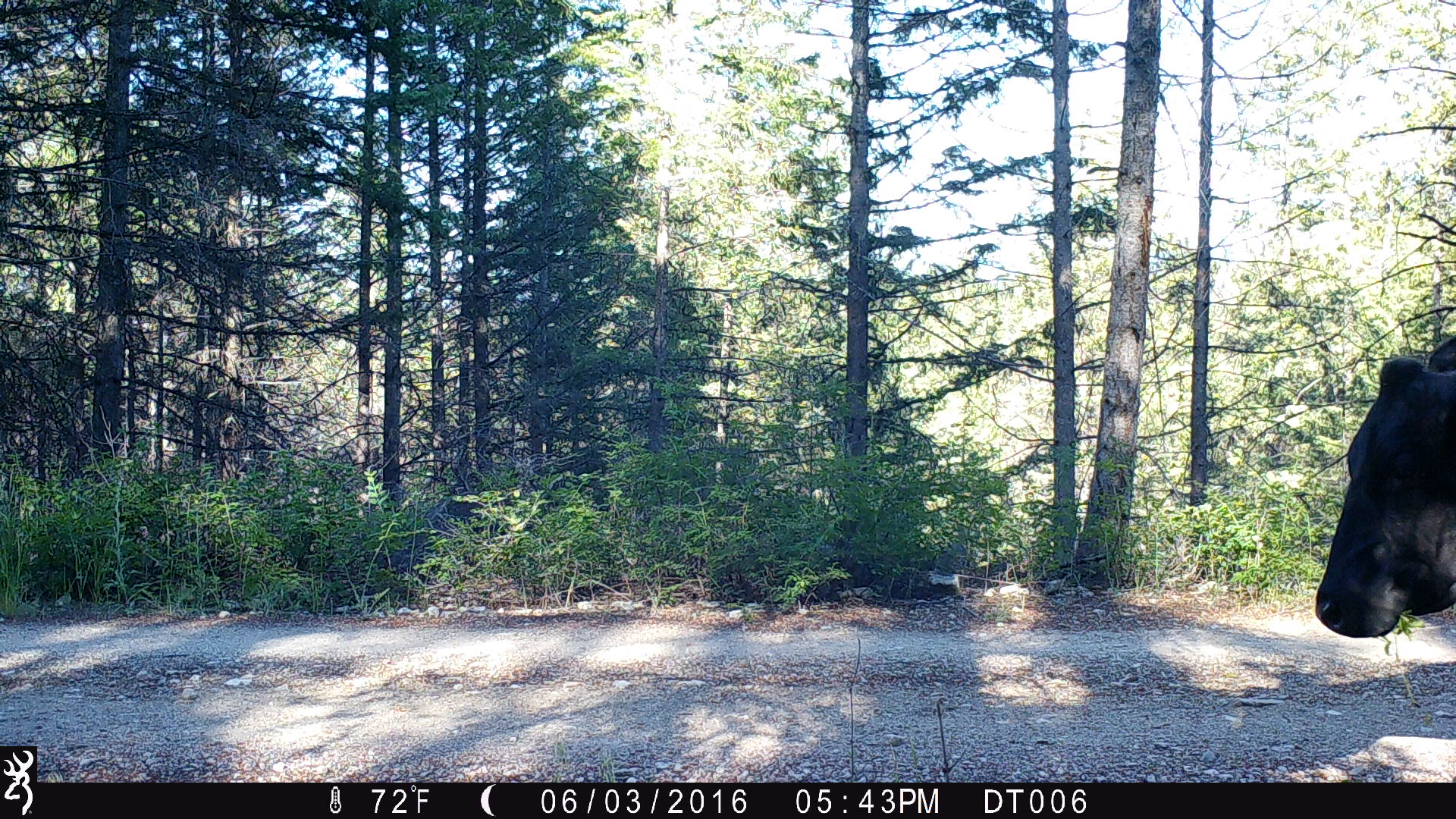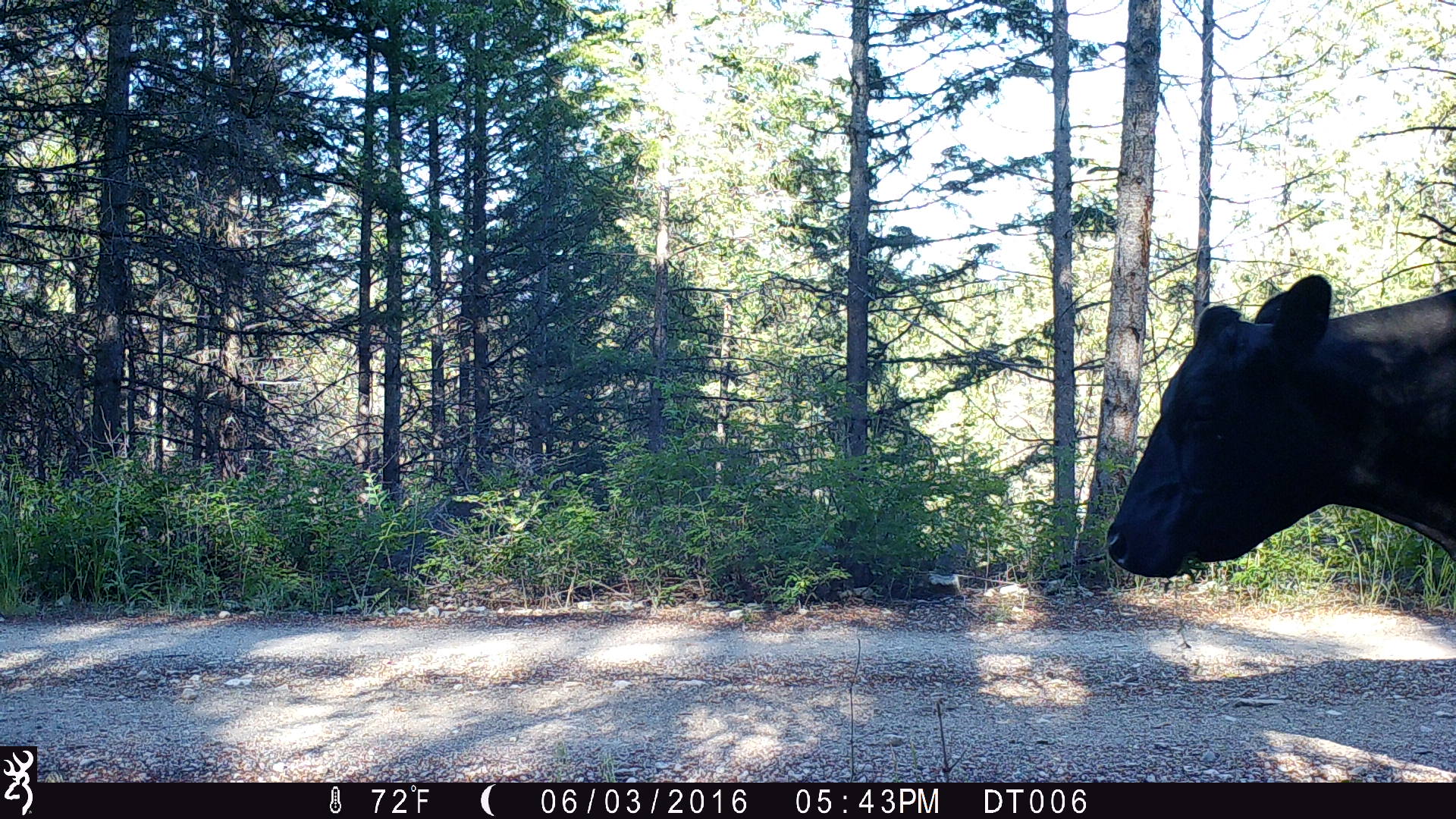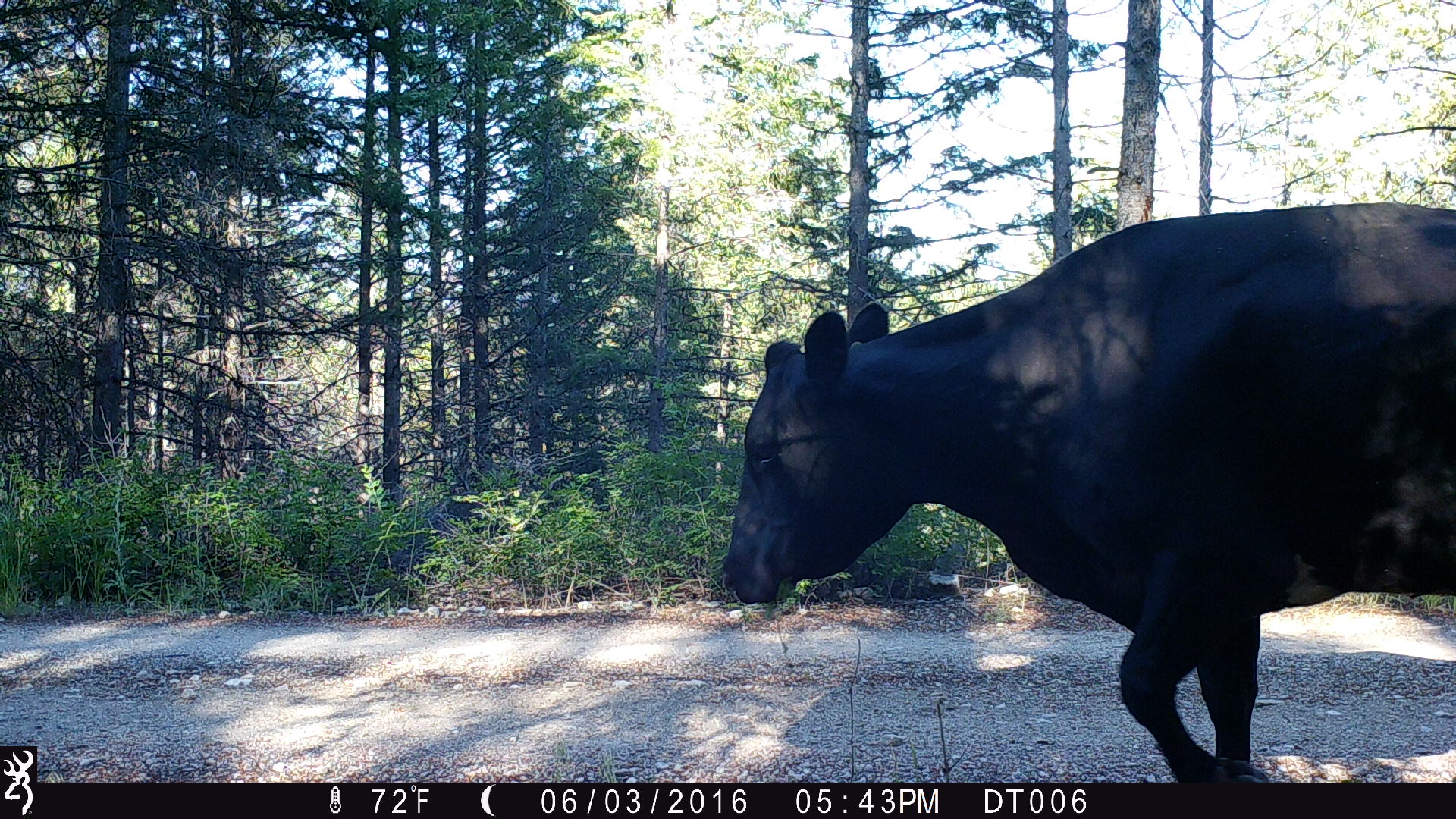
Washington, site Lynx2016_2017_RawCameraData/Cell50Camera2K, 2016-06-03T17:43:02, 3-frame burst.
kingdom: Animalia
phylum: Chordata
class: Mammalia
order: Artiodactyla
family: Bovidae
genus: Bos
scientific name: Bos taurus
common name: domestic cattle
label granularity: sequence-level